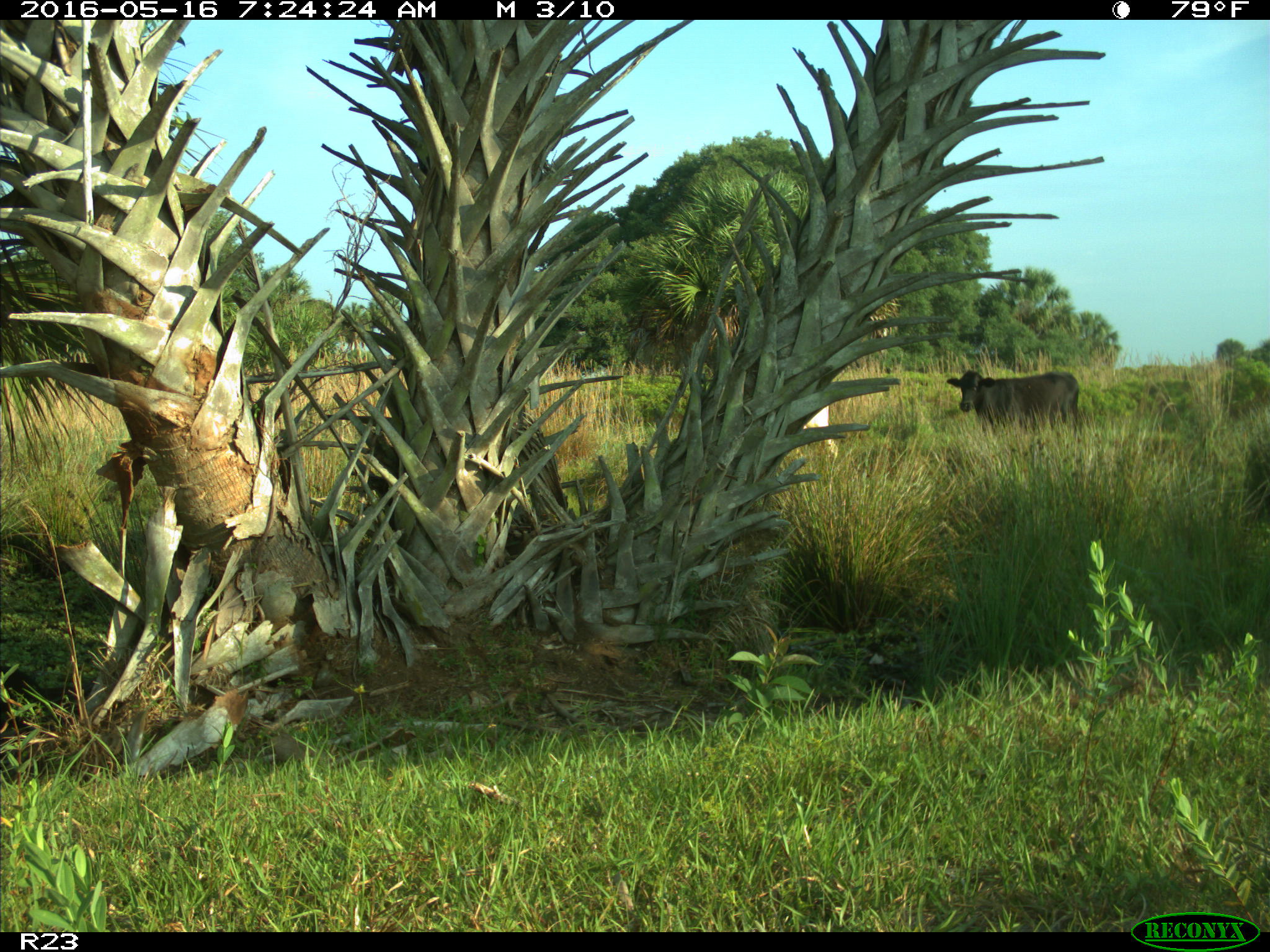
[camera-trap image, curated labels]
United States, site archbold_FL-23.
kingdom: Animalia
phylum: Chordata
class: Mammalia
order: Artiodactyla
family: Bovidae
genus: Bos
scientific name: Bos taurus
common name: domestic cow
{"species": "Bos taurus (domestic cow)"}